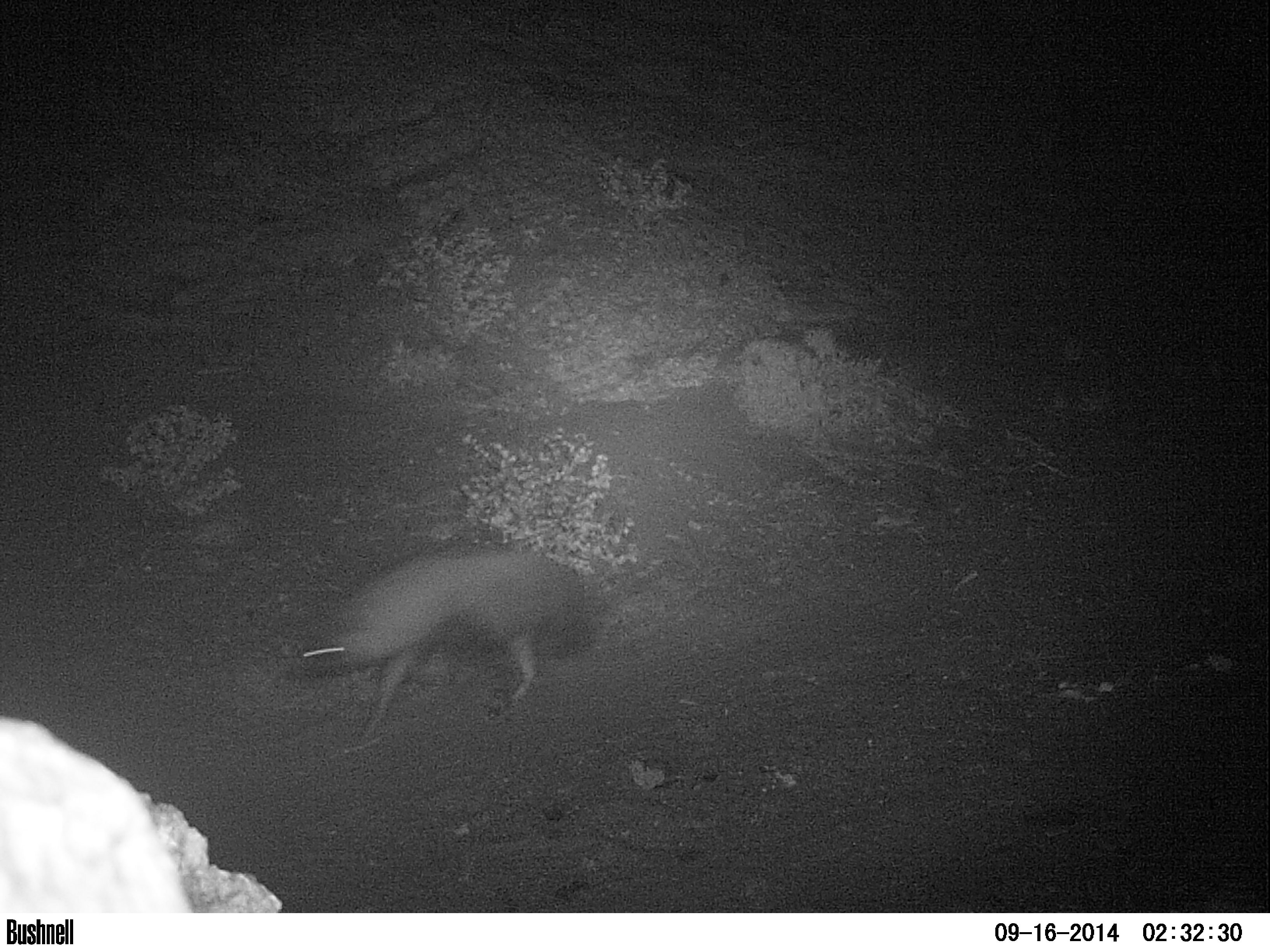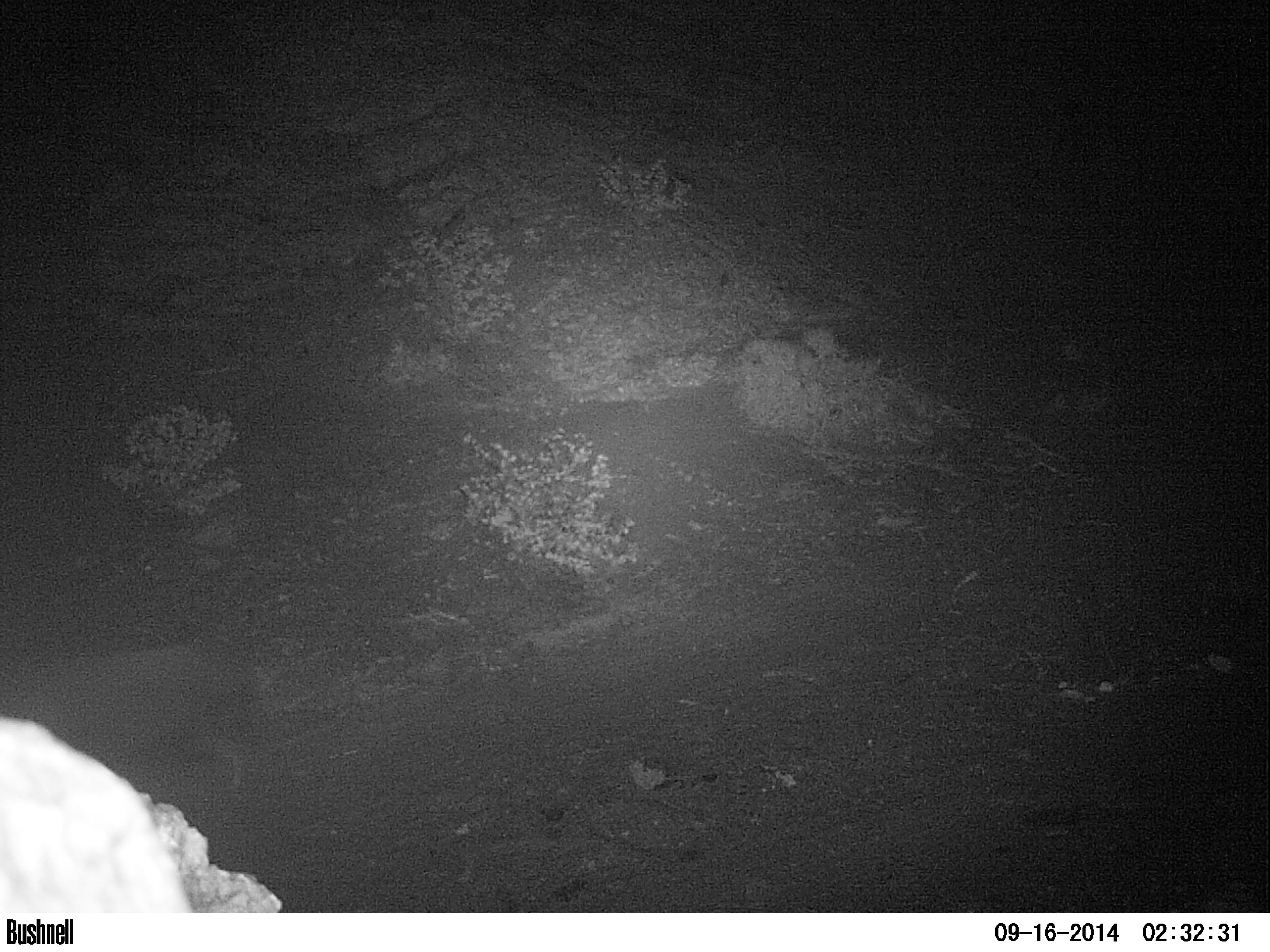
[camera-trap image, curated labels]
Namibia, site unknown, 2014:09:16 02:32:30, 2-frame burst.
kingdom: Animalia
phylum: Chordata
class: Mammalia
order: Carnivora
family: Hyaenidae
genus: Parahyaena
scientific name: Parahyaena brunnea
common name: brown hyena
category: hyaena brunnea